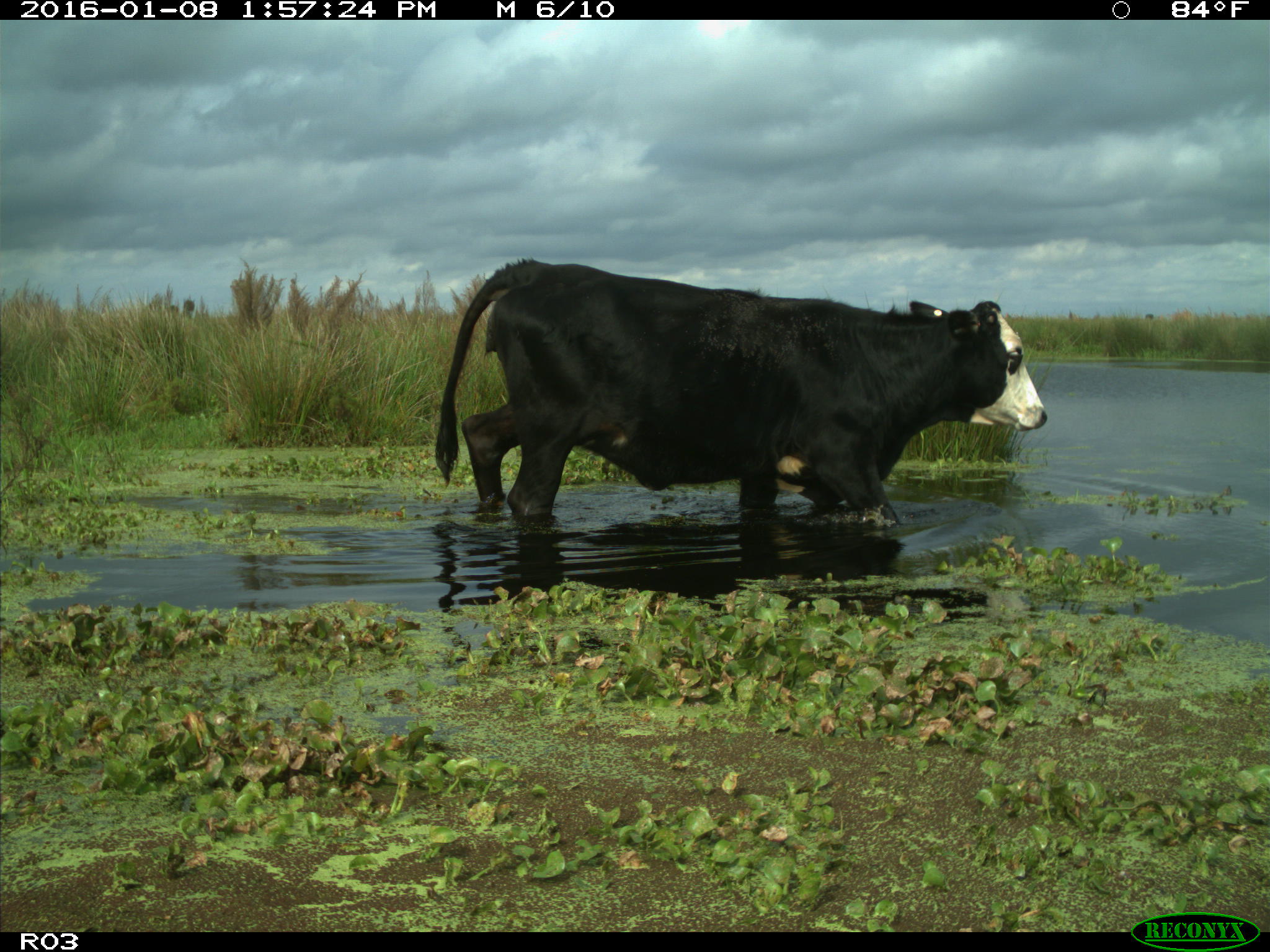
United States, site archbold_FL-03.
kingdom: Animalia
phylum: Chordata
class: Mammalia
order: Artiodactyla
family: Bovidae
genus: Bos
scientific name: Bos taurus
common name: domestic cow